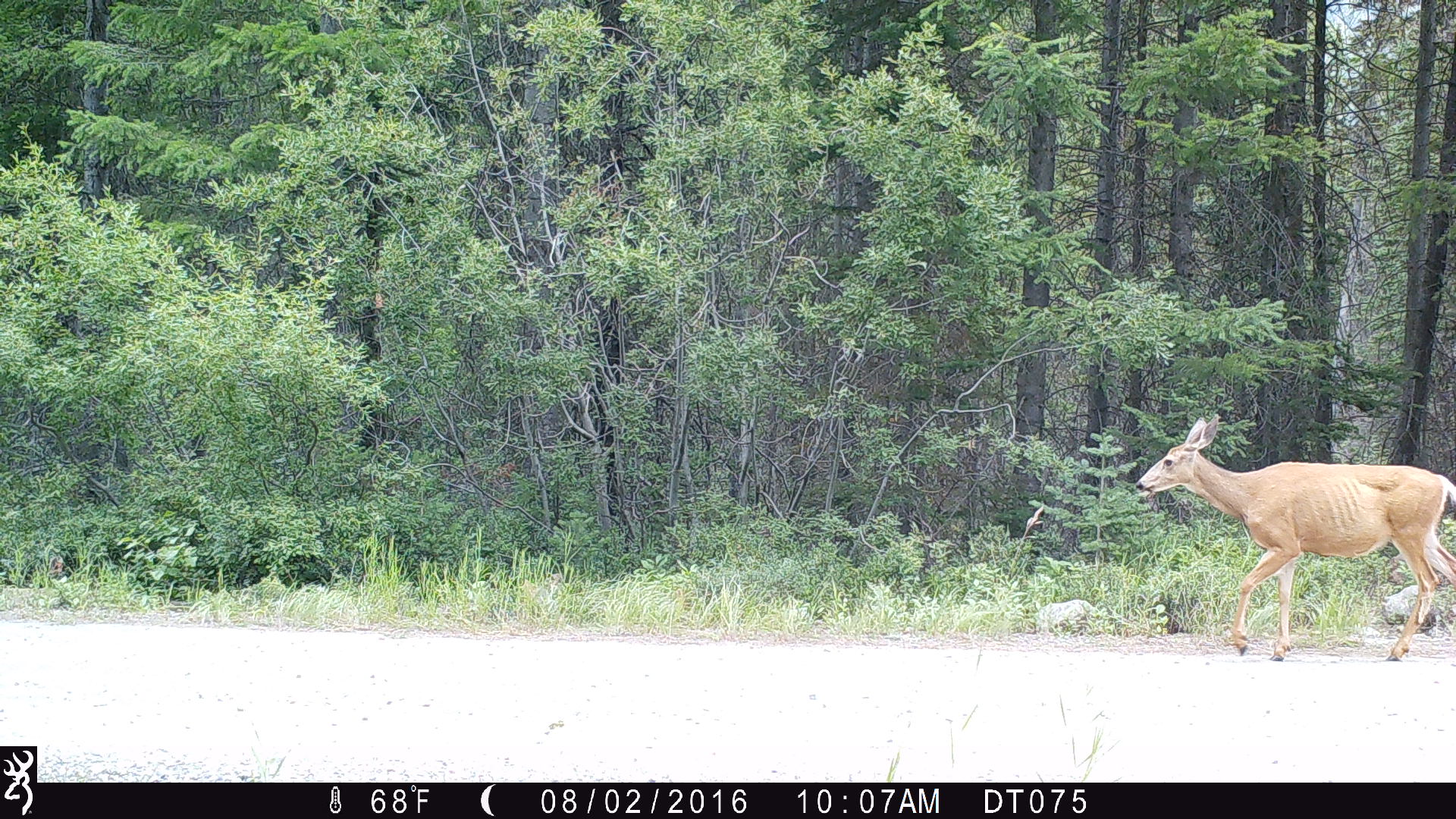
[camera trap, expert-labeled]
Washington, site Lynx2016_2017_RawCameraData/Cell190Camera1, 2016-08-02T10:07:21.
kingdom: Animalia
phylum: Chordata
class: Mammalia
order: Artiodactyla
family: Cervidae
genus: Odocoileus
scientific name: Odocoileus hemionus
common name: mule deer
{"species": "Odocoileus hemionus (mule deer)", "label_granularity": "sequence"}